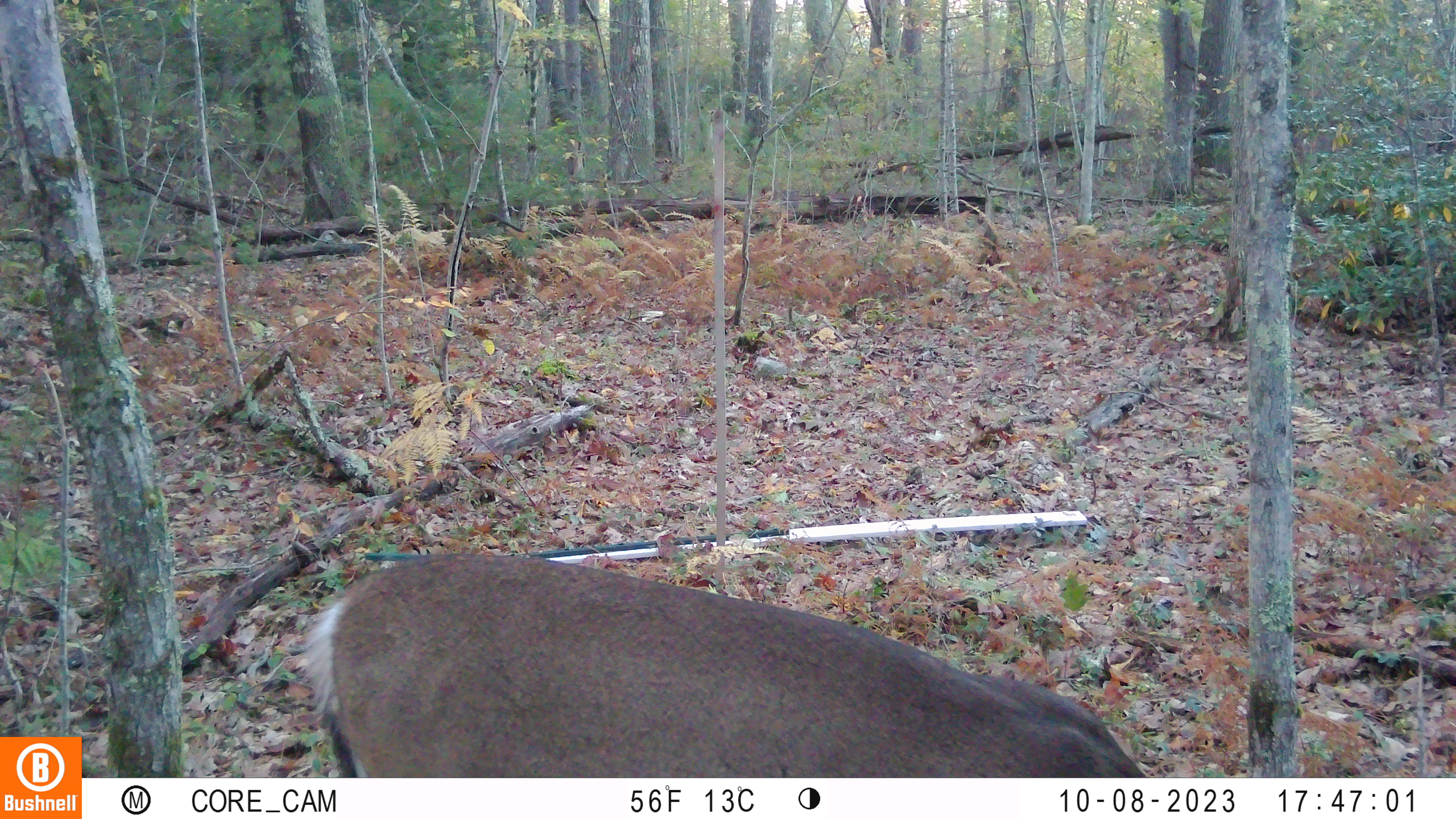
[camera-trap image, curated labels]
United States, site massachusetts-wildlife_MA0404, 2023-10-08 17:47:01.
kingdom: Animalia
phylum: Chordata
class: Mammalia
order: Artiodactyla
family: Cervidae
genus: Odocoileus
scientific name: Odocoileus virginianus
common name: white-tailed deer